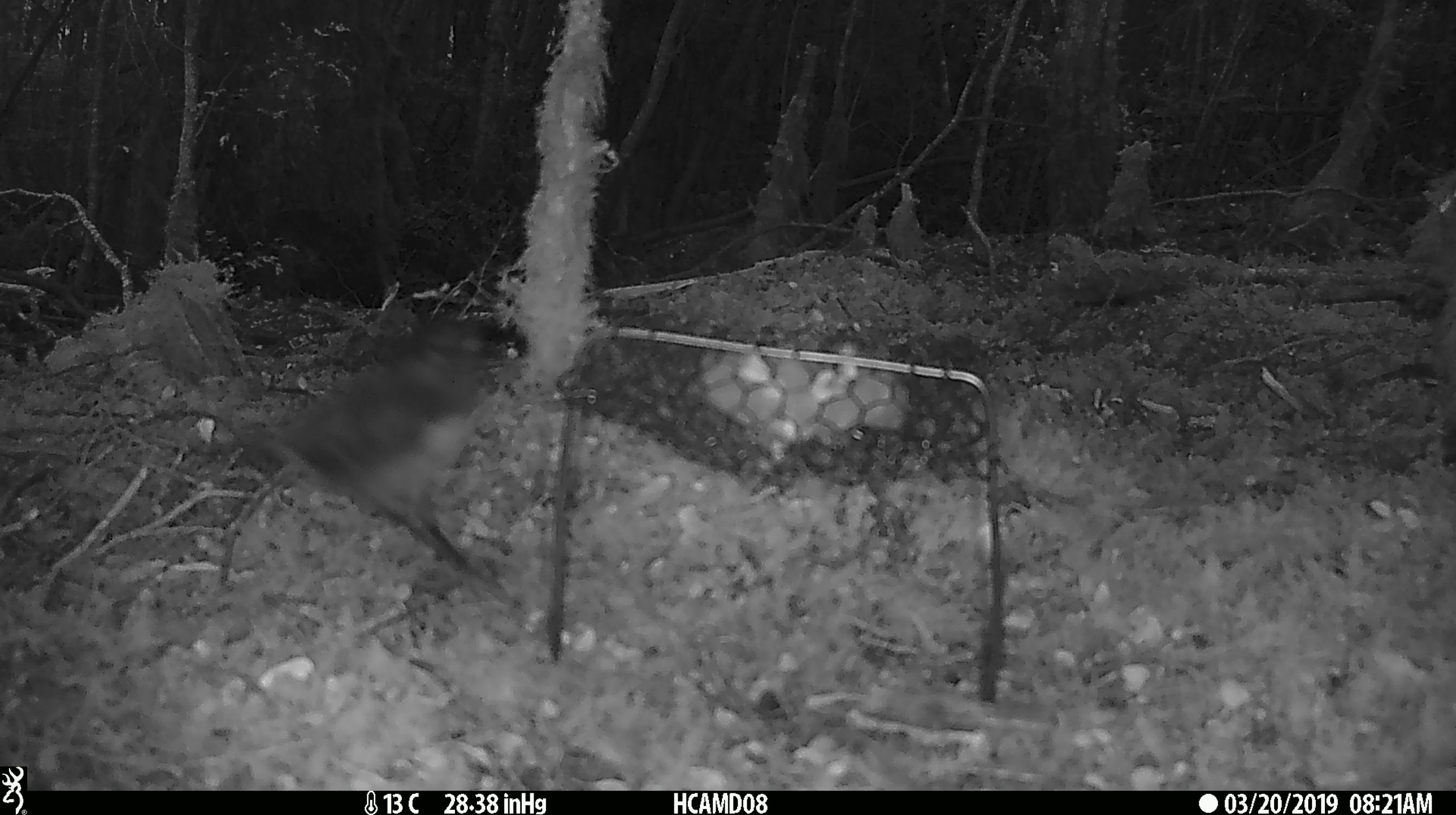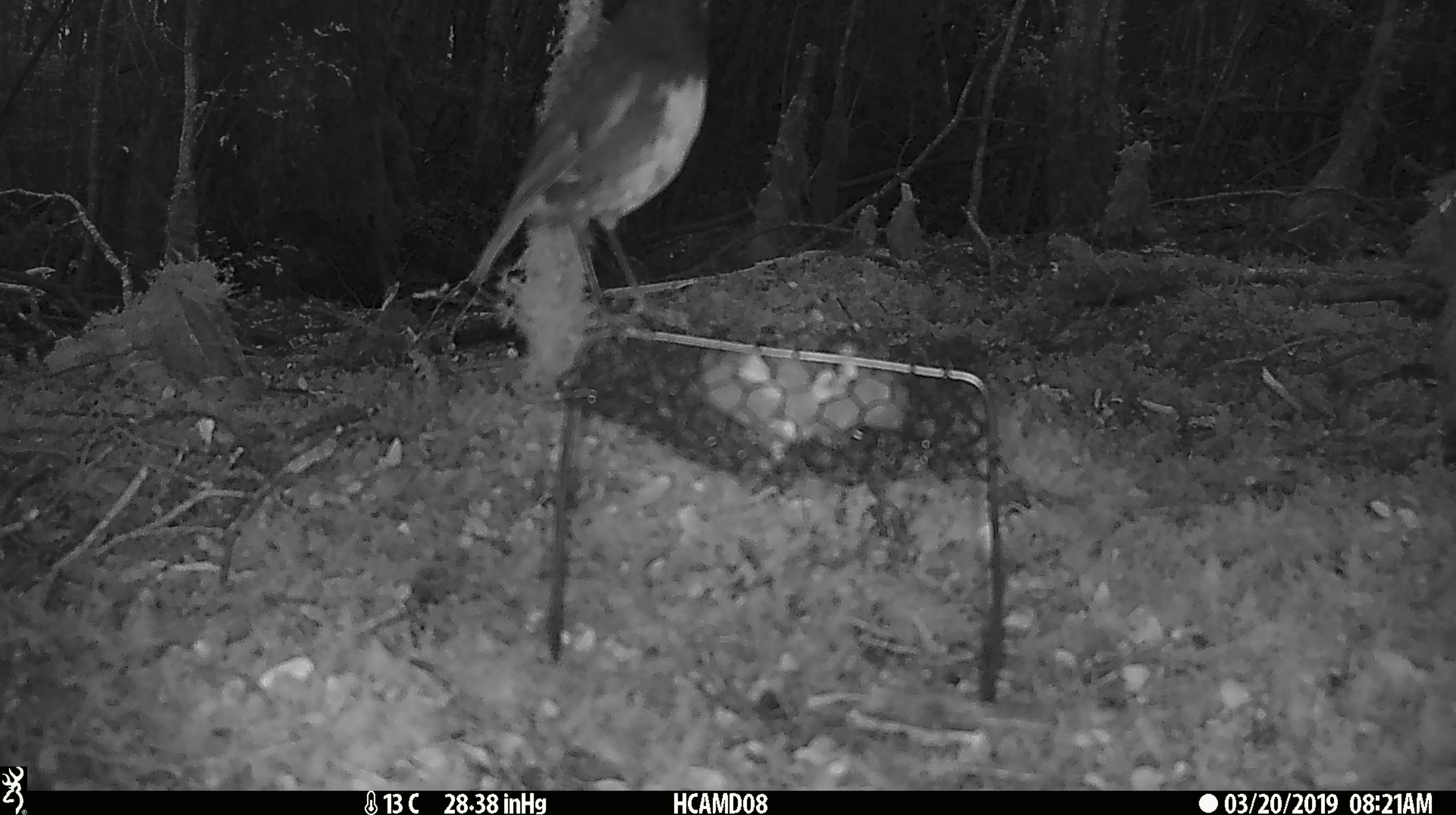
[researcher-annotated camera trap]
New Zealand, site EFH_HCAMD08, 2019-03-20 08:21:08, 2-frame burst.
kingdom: Animalia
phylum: Chordata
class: Aves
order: Passeriformes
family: Petroicidae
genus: Petroica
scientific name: Petroica australis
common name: new zealand robin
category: robin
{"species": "robin (new zealand robin) (Petroica australis)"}